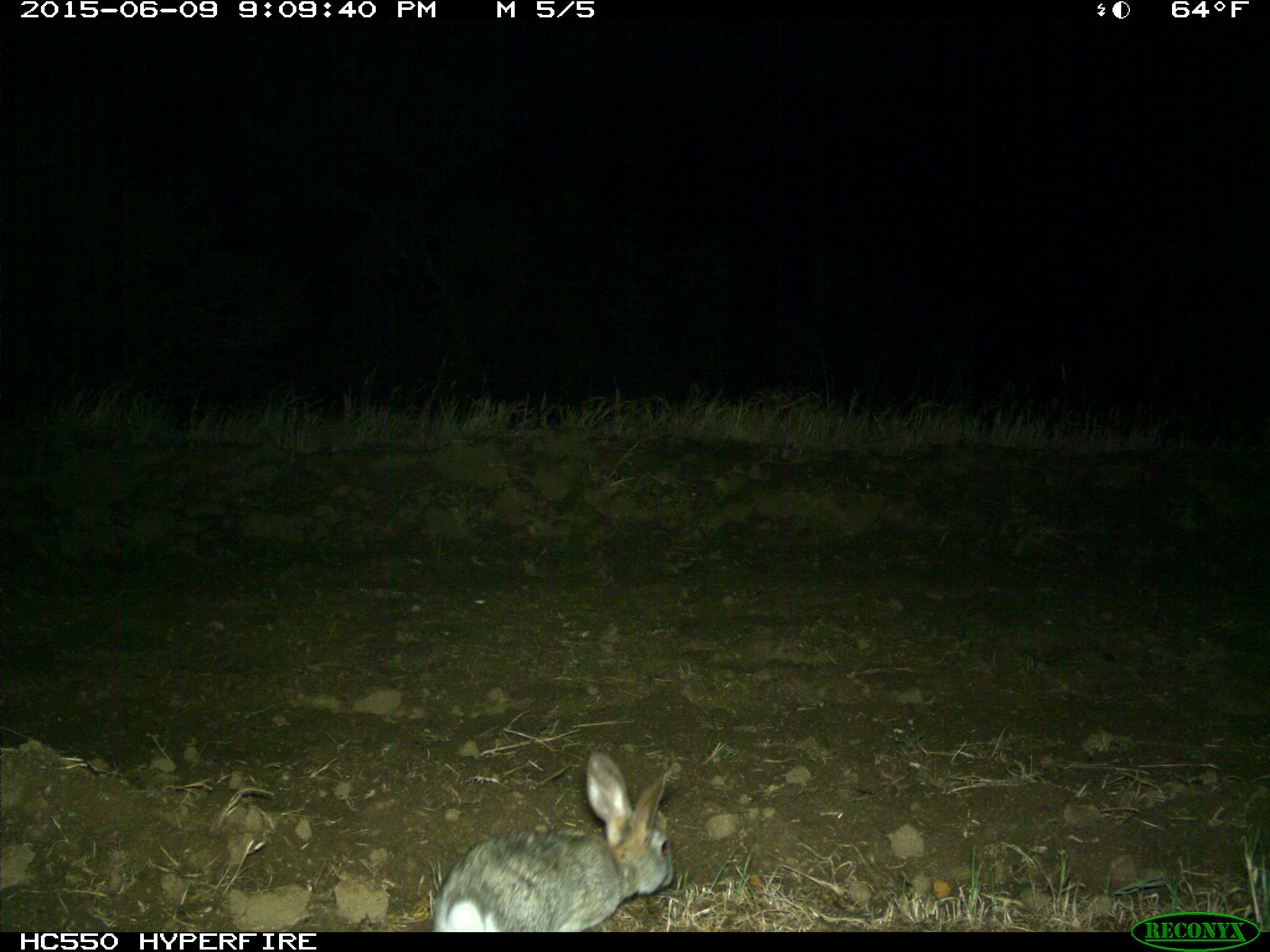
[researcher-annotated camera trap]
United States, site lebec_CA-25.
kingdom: Animalia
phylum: Chordata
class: Mammalia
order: Lagomorpha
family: Leporidae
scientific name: Leporidae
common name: rabbits and hares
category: unidentified rabbit